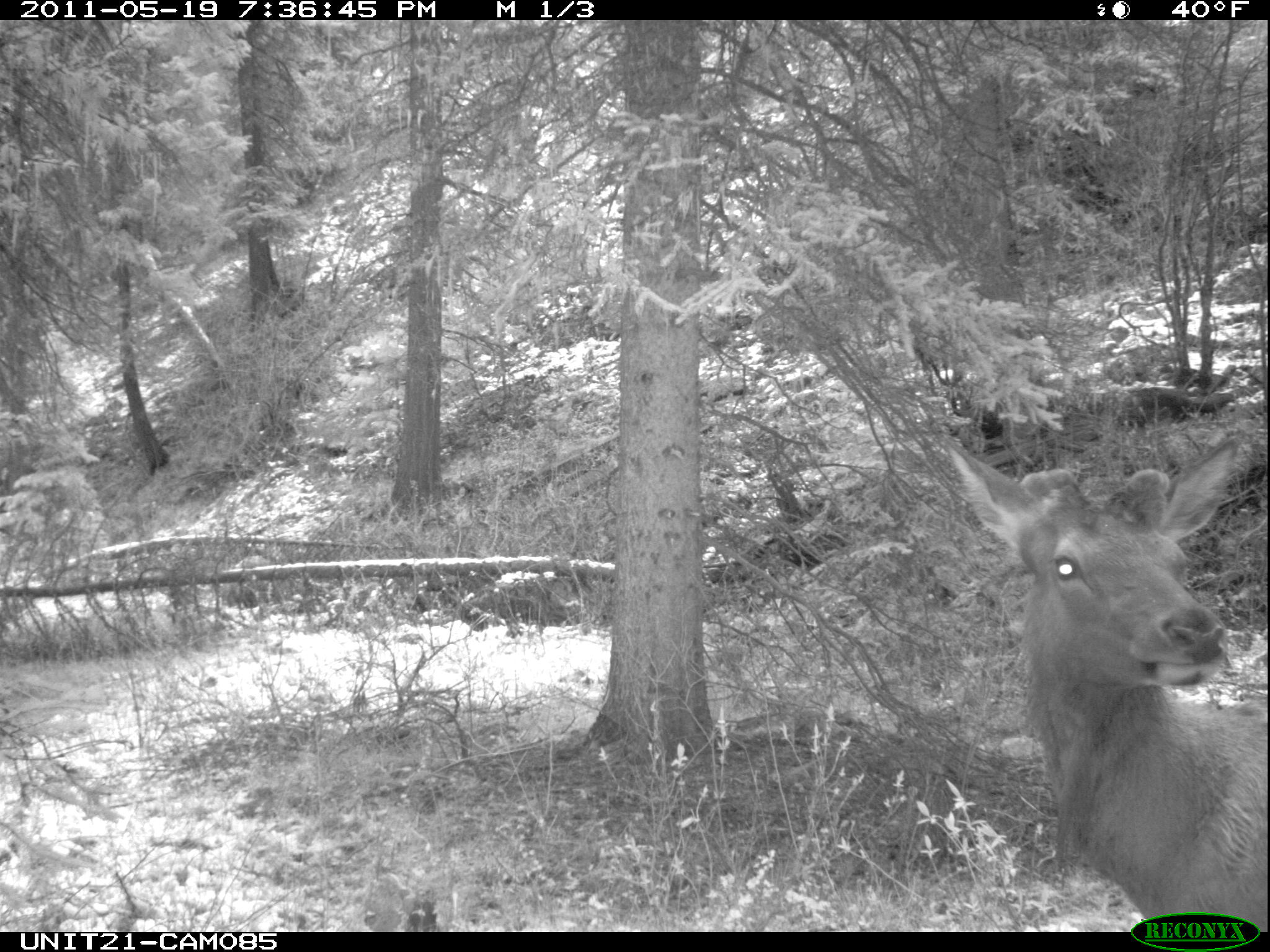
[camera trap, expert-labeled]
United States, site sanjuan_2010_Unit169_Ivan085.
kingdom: Animalia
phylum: Chordata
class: Mammalia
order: Artiodactyla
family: Cervidae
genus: Cervus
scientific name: Cervus elaphus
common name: red deer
Cervus elaphus (red deer).